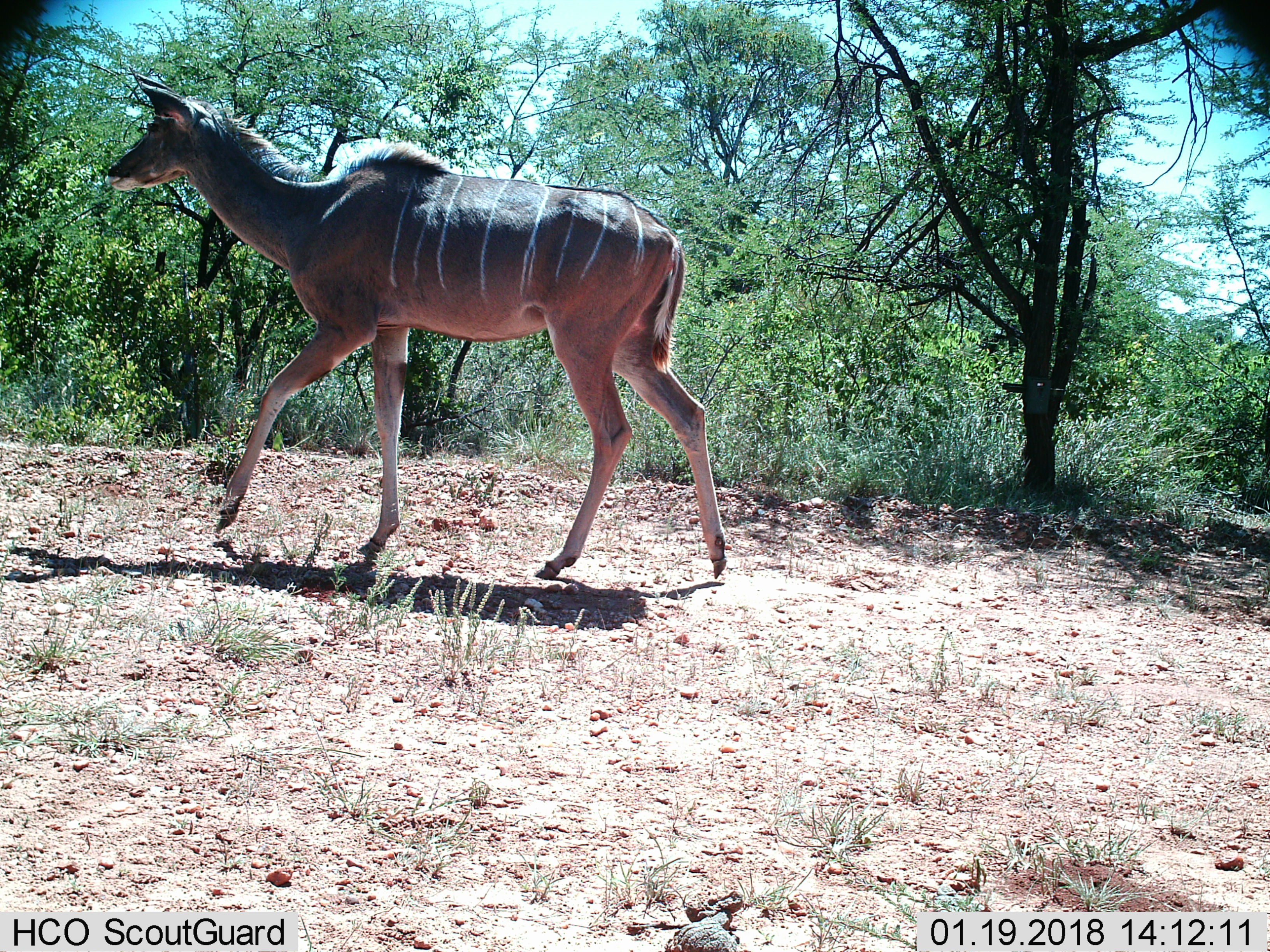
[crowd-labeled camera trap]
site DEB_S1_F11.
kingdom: Animalia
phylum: Chordata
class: Mammalia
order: Artiodactyla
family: Bovidae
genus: Tragelaphus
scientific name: Tragelaphus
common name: kudu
Kudu (Tragelaphus), count 1. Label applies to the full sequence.